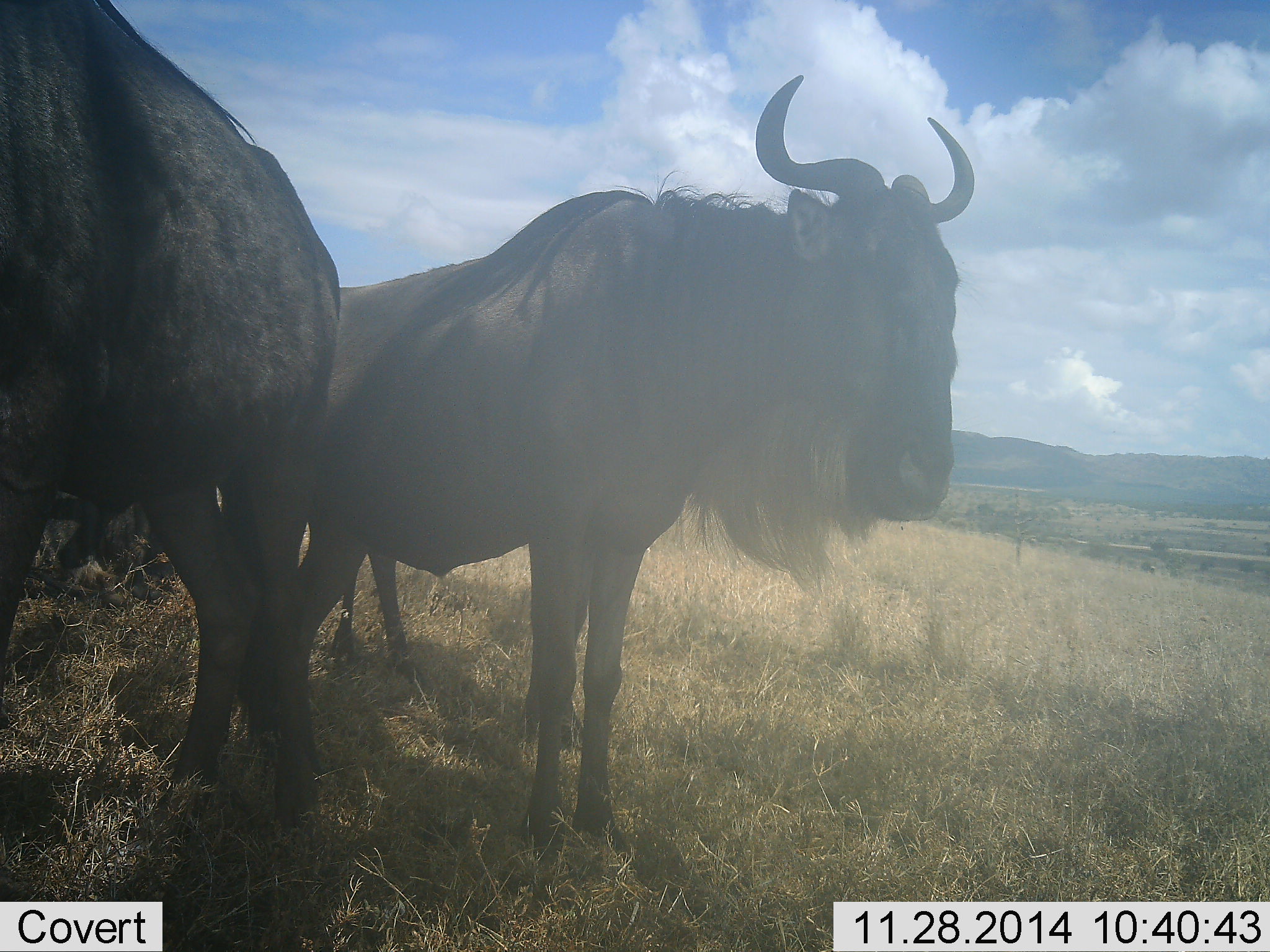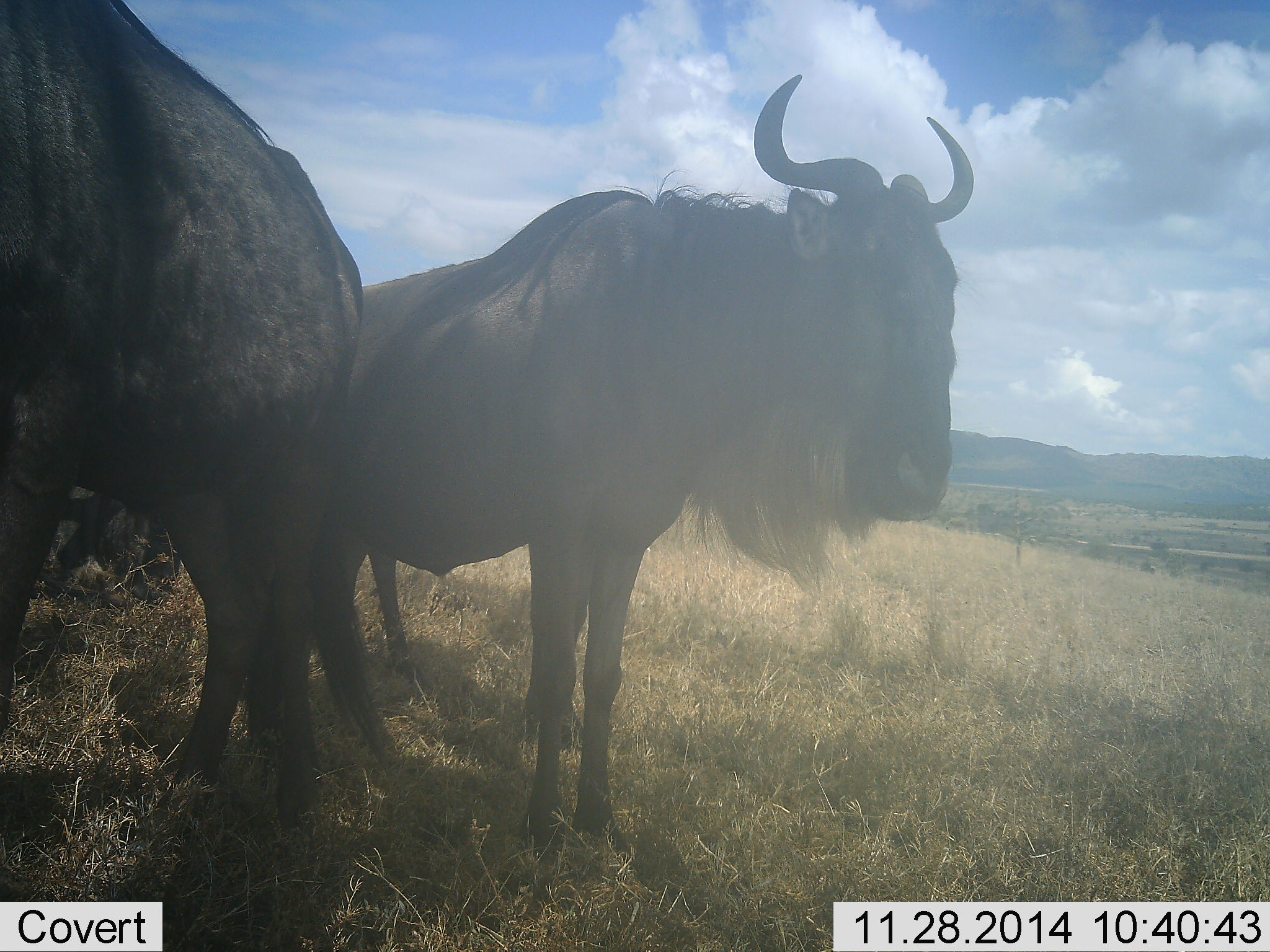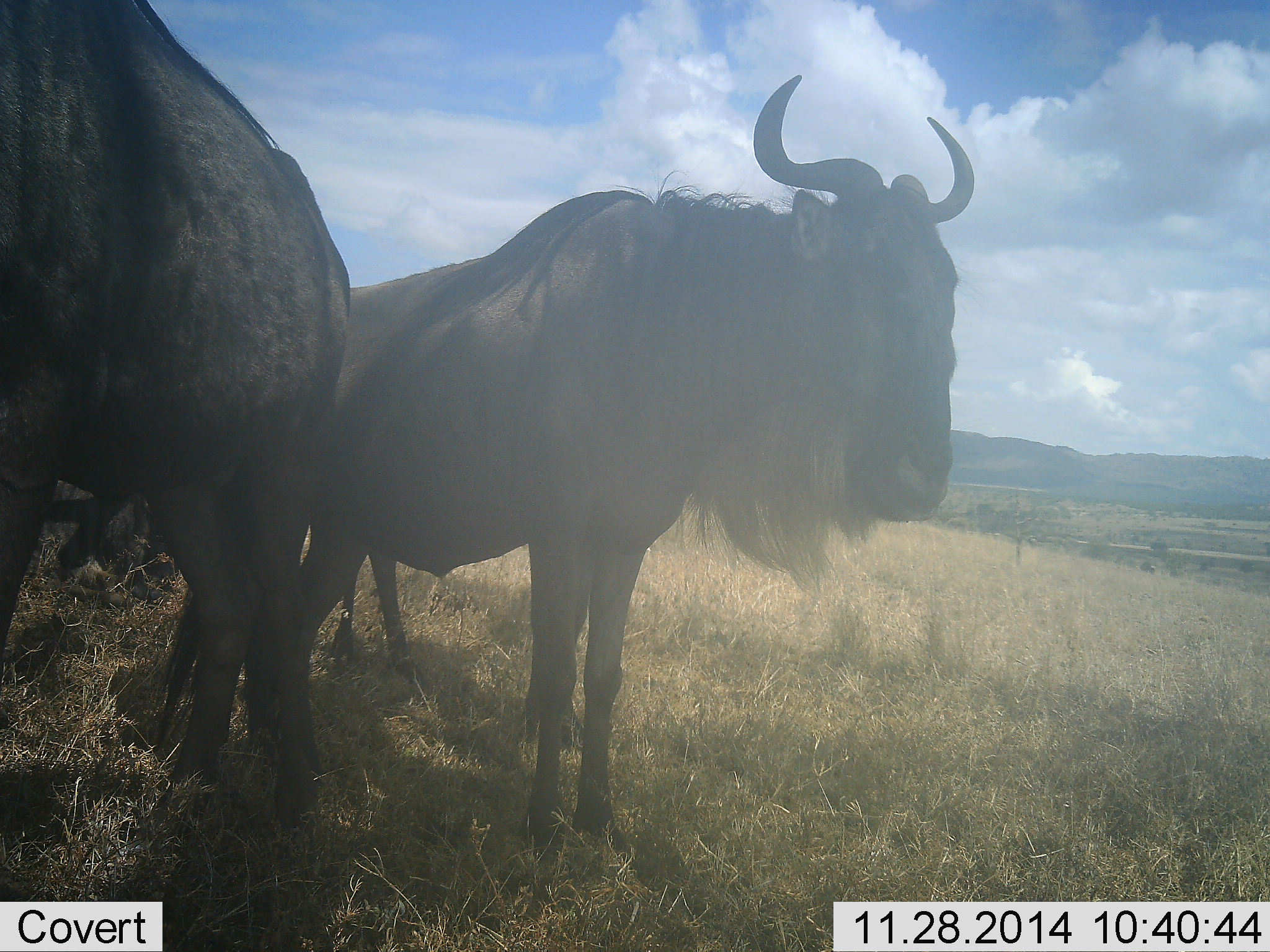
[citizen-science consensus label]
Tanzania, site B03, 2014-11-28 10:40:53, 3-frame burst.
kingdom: Animalia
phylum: Chordata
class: Mammalia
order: Artiodactyla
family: Bovidae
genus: Connochaetes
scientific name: Connochaetes taurinus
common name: blue wildebeest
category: wildebeest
Wildebeest (blue wildebeest) (Connochaetes taurinus), count 2. Behavior (volunteer vote fractions): standing 100%, resting 30%, moving 0%, interacting 0%. Young present (vote fraction): 0%. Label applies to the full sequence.